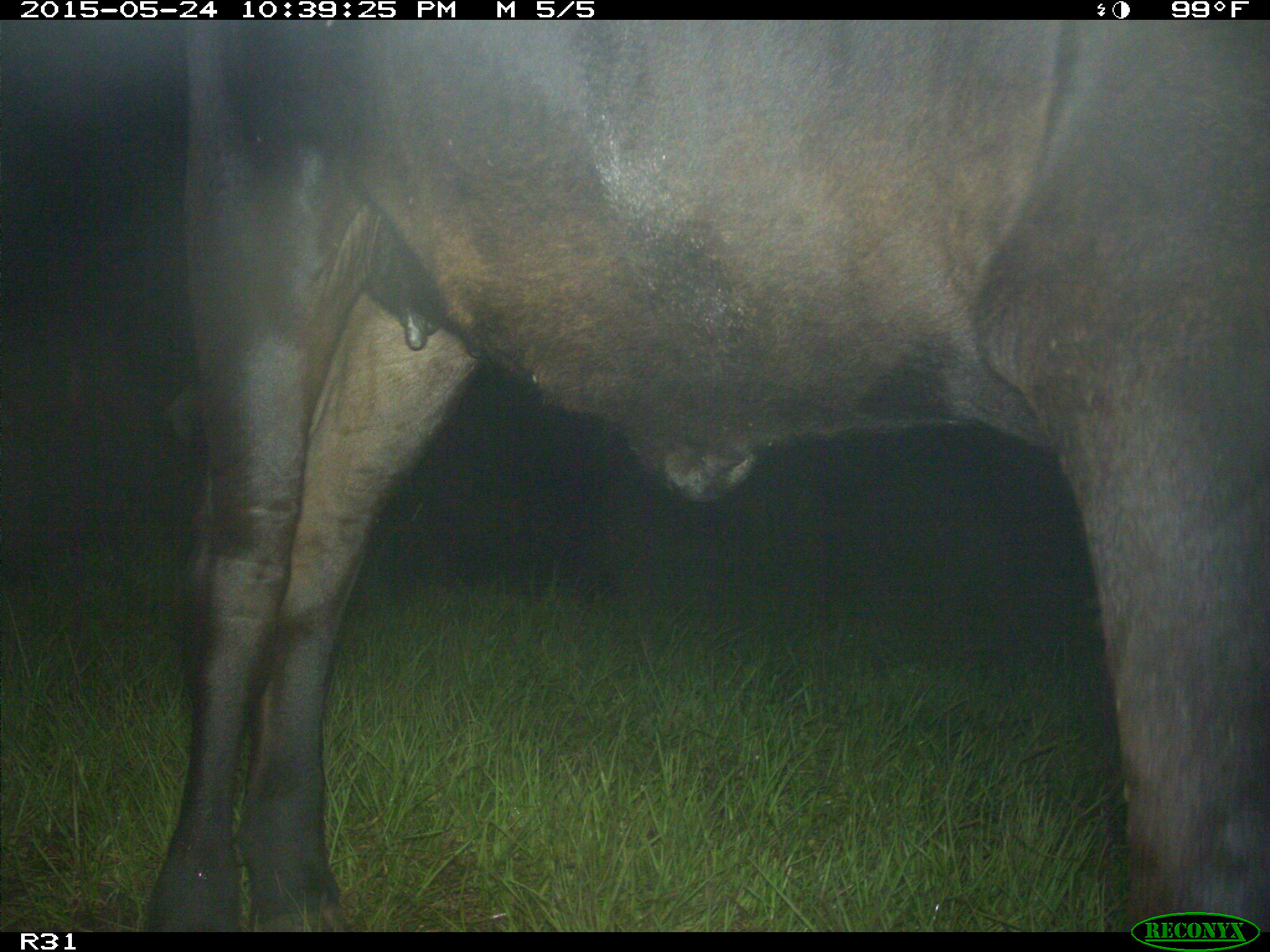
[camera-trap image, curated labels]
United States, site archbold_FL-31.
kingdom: Animalia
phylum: Chordata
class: Mammalia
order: Artiodactyla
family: Bovidae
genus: Bos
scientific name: Bos taurus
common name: domestic cow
Bos taurus (domestic cow).